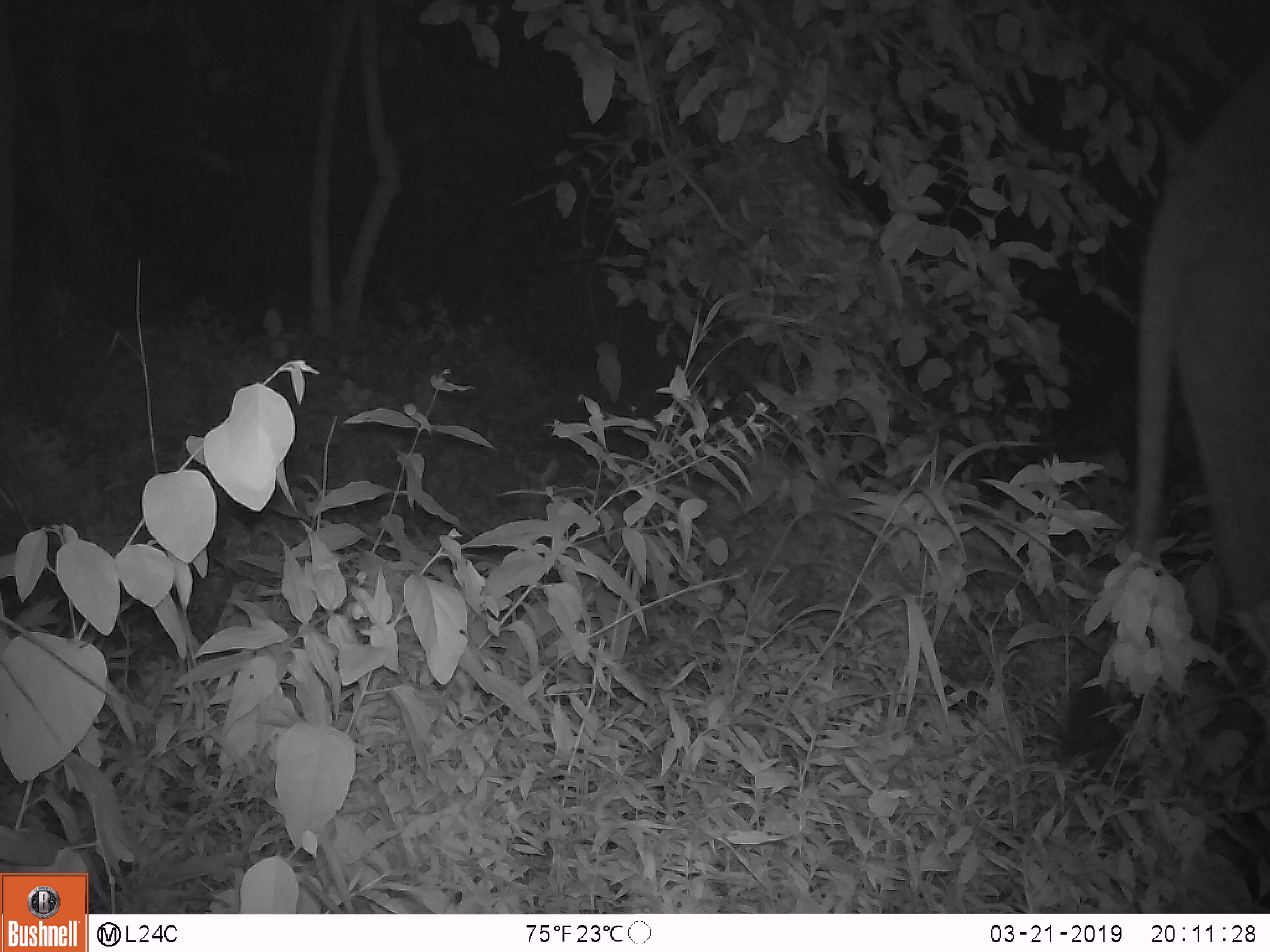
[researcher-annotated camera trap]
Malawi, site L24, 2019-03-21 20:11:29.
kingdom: Animalia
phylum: Chordata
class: Mammalia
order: Proboscidea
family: Elephantidae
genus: Loxodonta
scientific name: Loxodonta africana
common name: african savanna elephant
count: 1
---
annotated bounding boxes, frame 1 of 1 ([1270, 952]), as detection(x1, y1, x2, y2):
african savanna elephant: detection(1059, 38, 1268, 805)